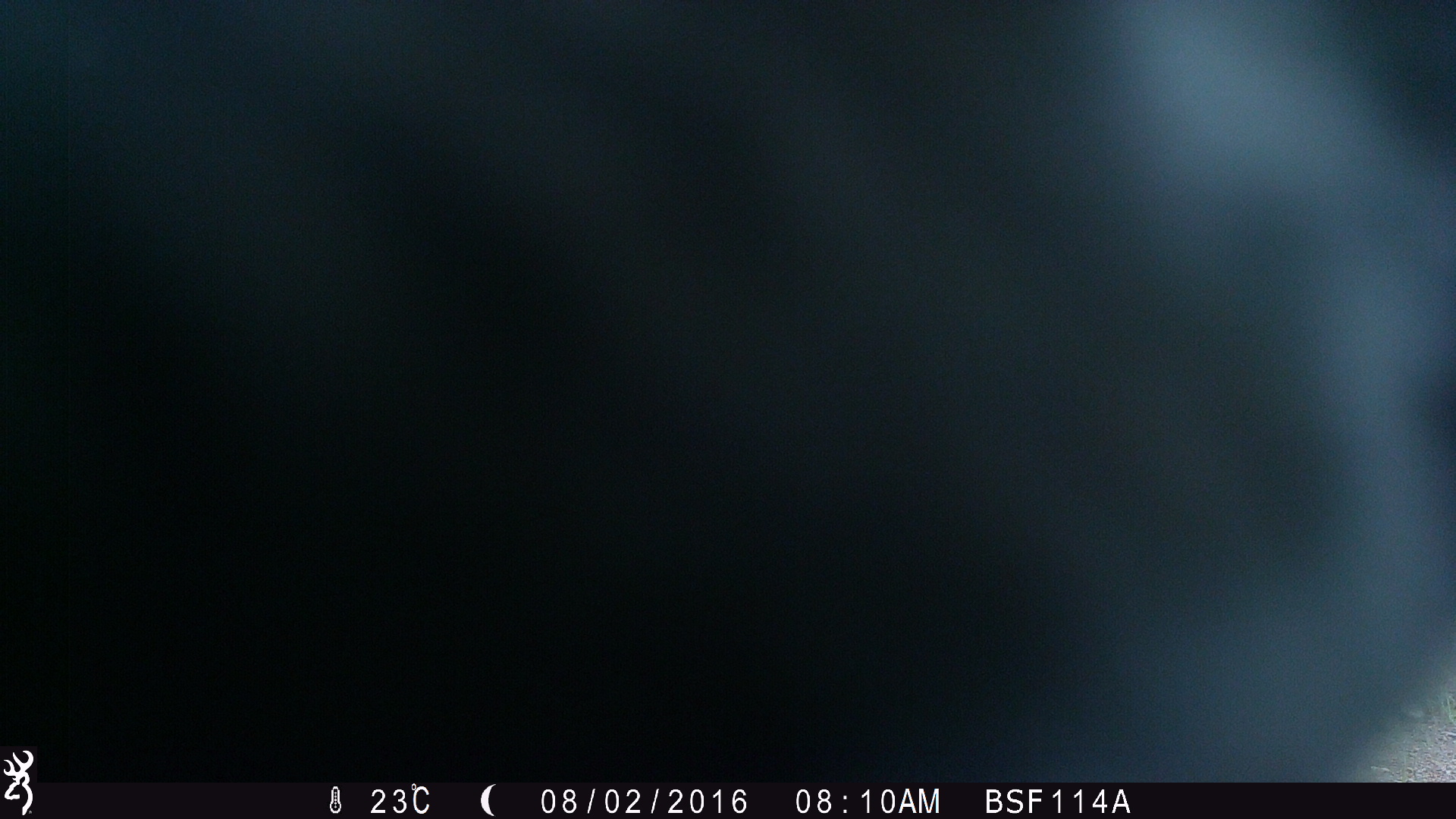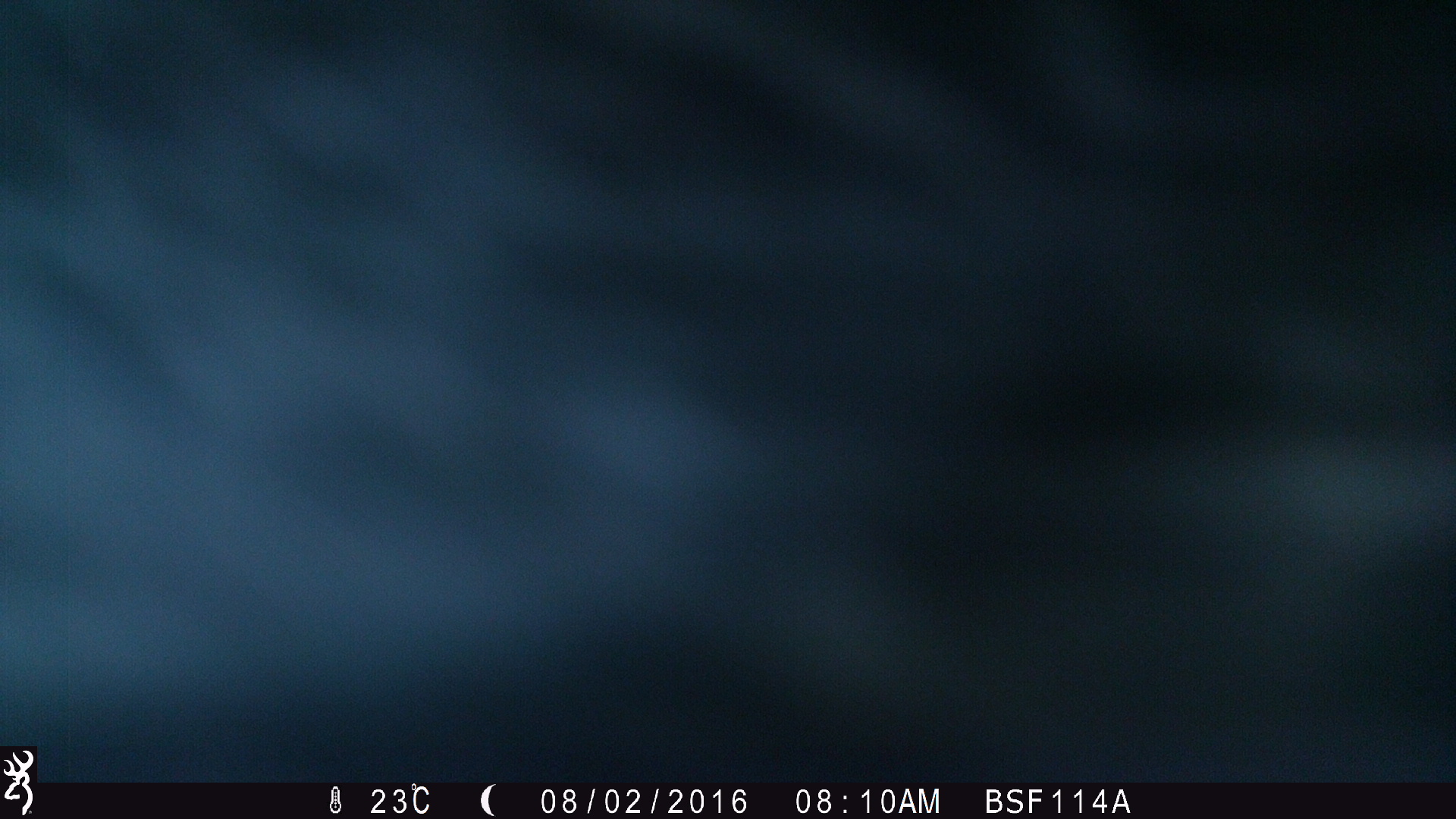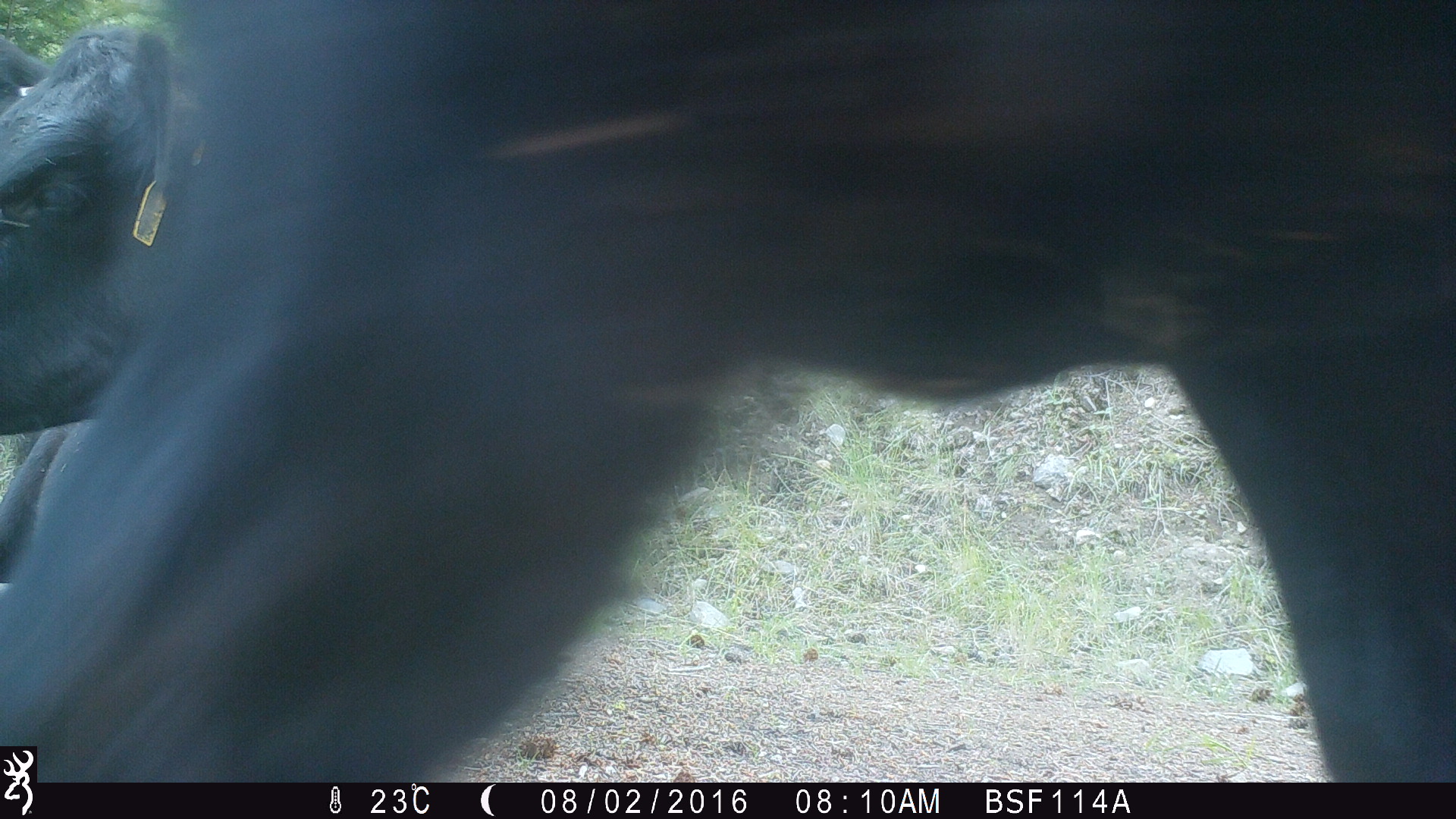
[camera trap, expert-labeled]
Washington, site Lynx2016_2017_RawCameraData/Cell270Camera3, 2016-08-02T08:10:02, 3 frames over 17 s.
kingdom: Animalia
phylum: Chordata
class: Mammalia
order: Artiodactyla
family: Bovidae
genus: Bos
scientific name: Bos taurus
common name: domestic cattle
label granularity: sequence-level